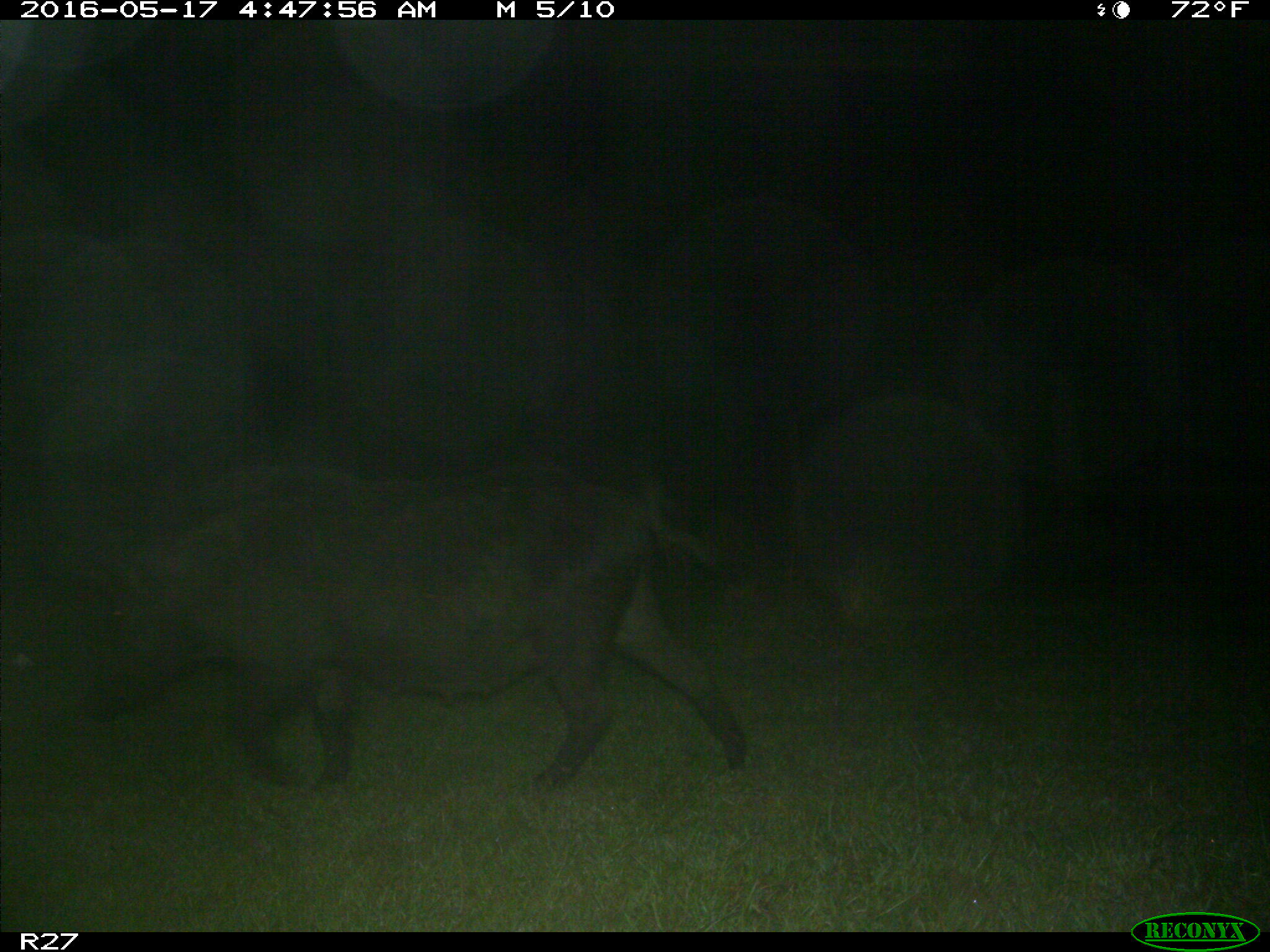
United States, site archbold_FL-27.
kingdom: Animalia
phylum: Chordata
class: Mammalia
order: Artiodactyla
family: Suidae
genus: Sus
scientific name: Sus scrofa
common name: wild boar